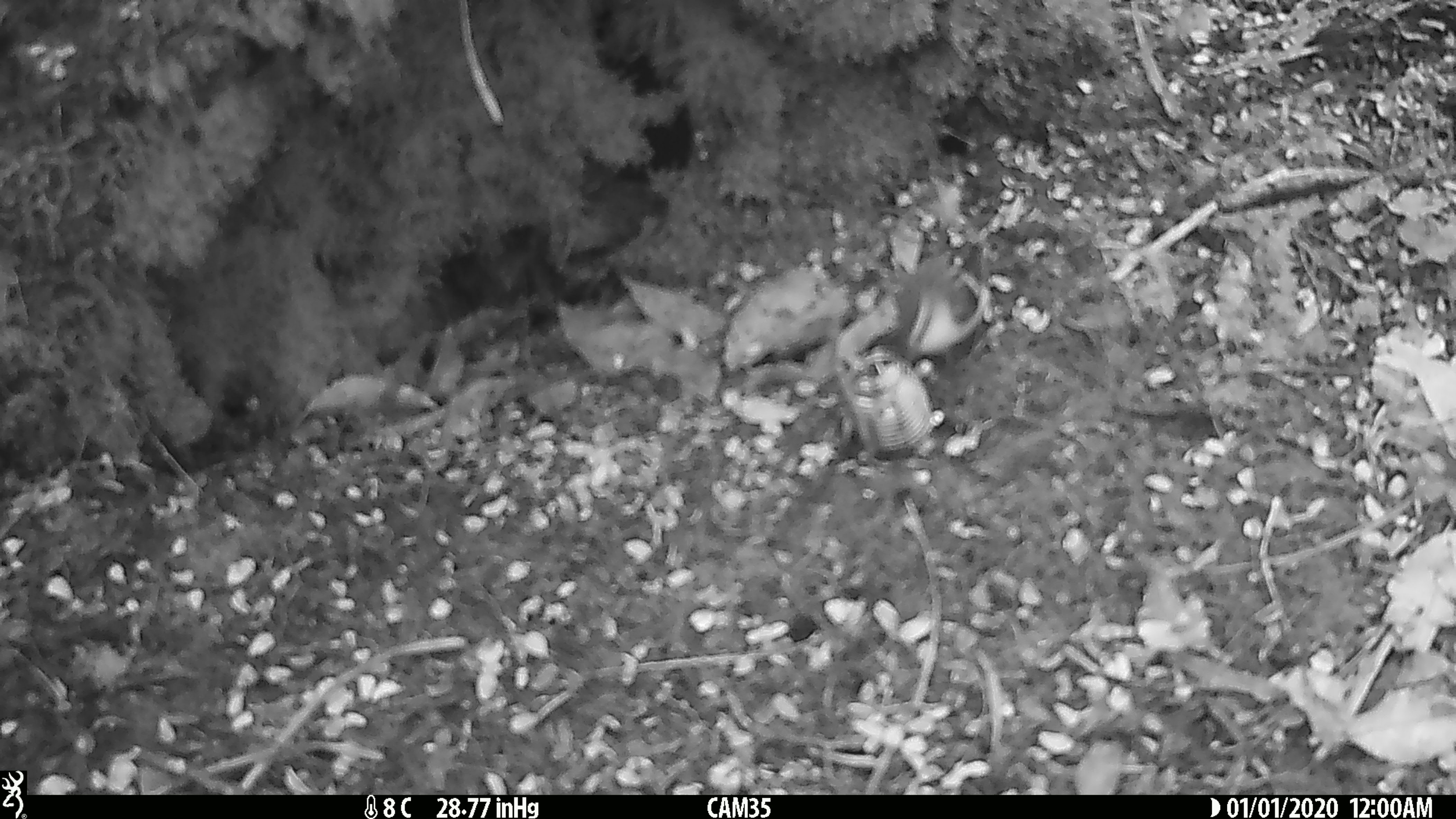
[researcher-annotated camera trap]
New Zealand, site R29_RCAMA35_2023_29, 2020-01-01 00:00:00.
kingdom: Animalia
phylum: Chordata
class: Aves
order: Passeriformes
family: Acanthisittidae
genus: Acanthisitta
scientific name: Acanthisitta chloris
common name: rifleman